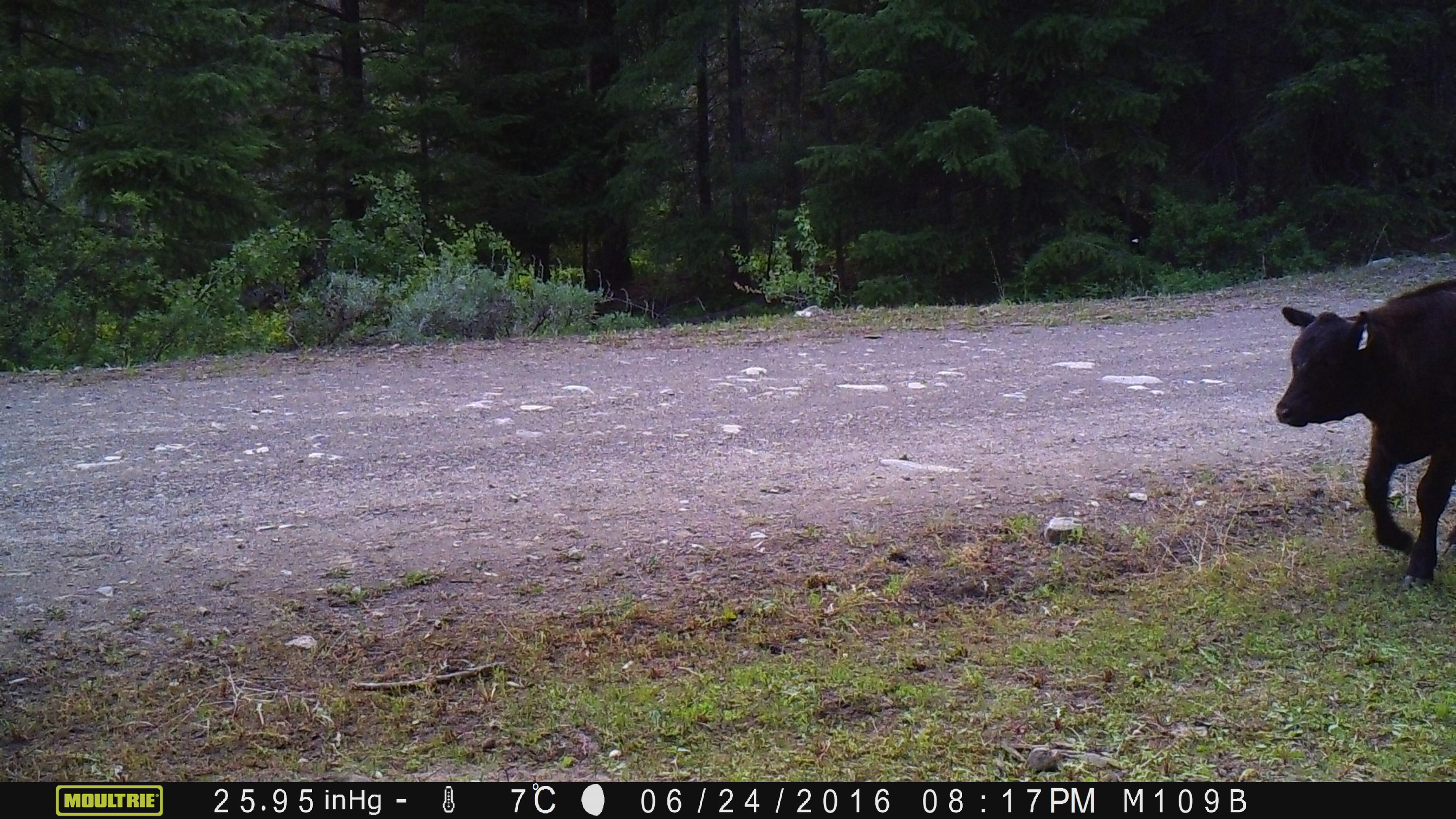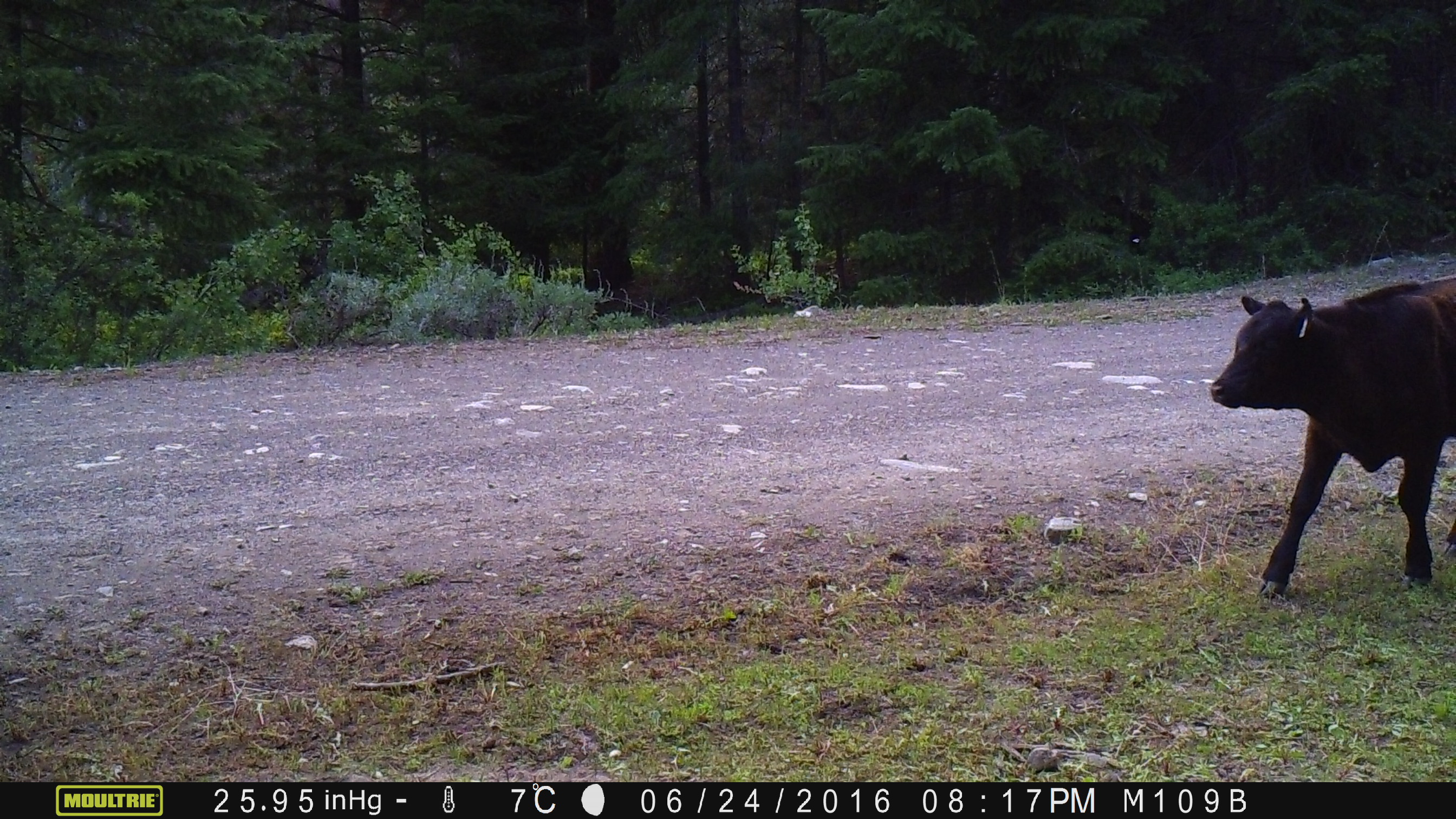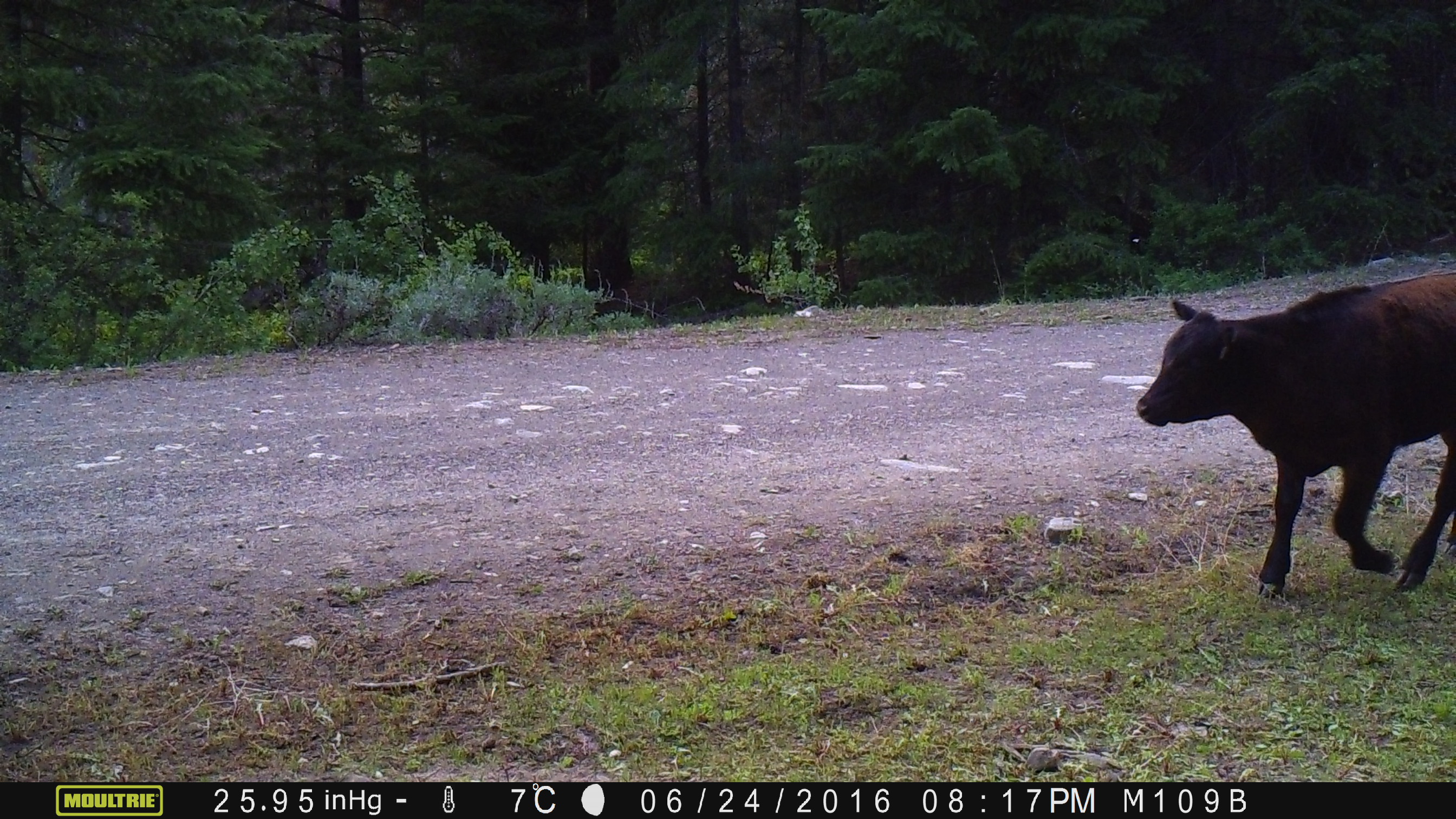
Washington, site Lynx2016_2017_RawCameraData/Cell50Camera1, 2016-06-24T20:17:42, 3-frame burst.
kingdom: Animalia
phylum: Chordata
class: Mammalia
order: Artiodactyla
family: Bovidae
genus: Bos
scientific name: Bos taurus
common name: domestic cattle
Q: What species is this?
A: Domestic cattle (Bos taurus).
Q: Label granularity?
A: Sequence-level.